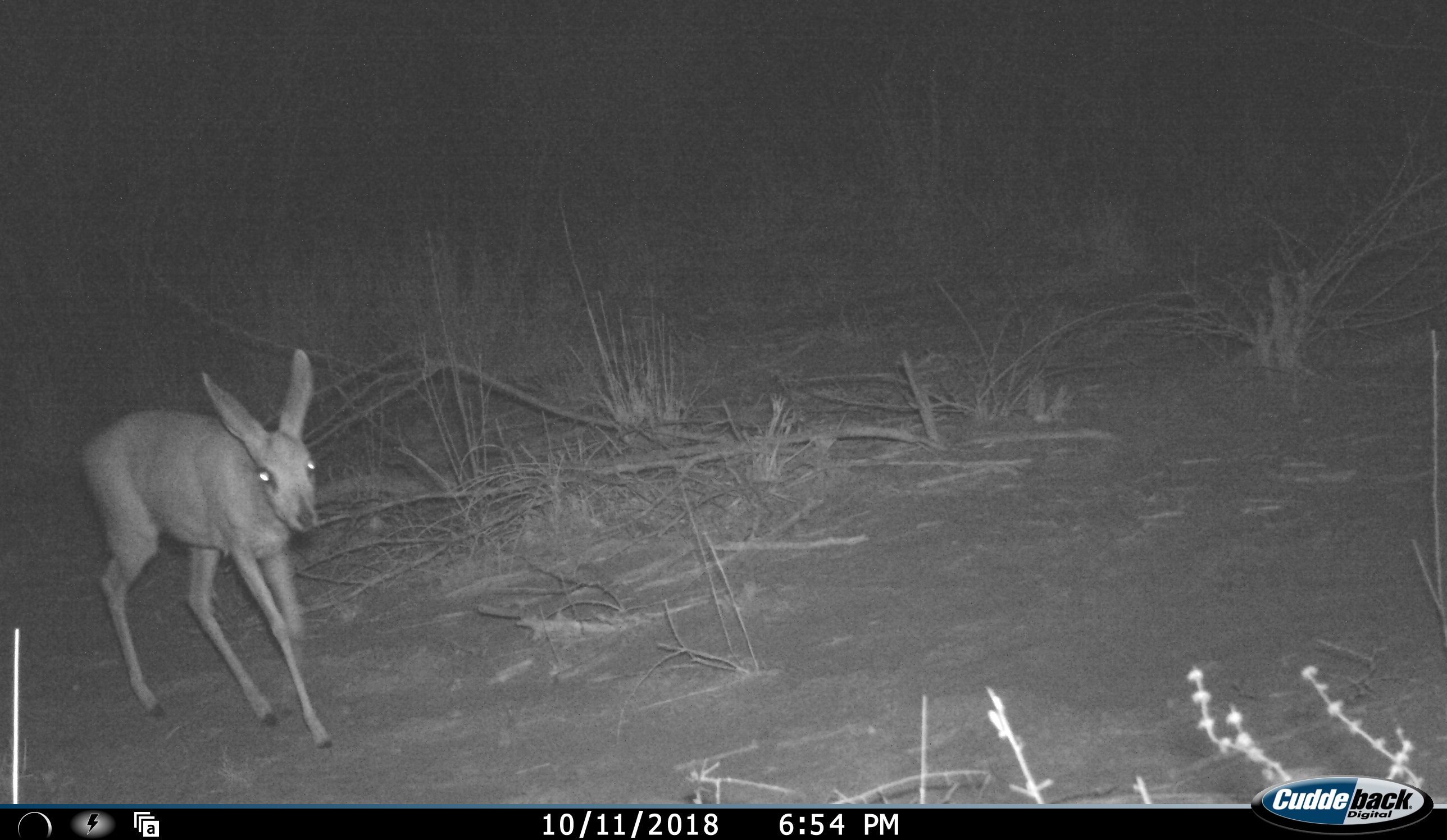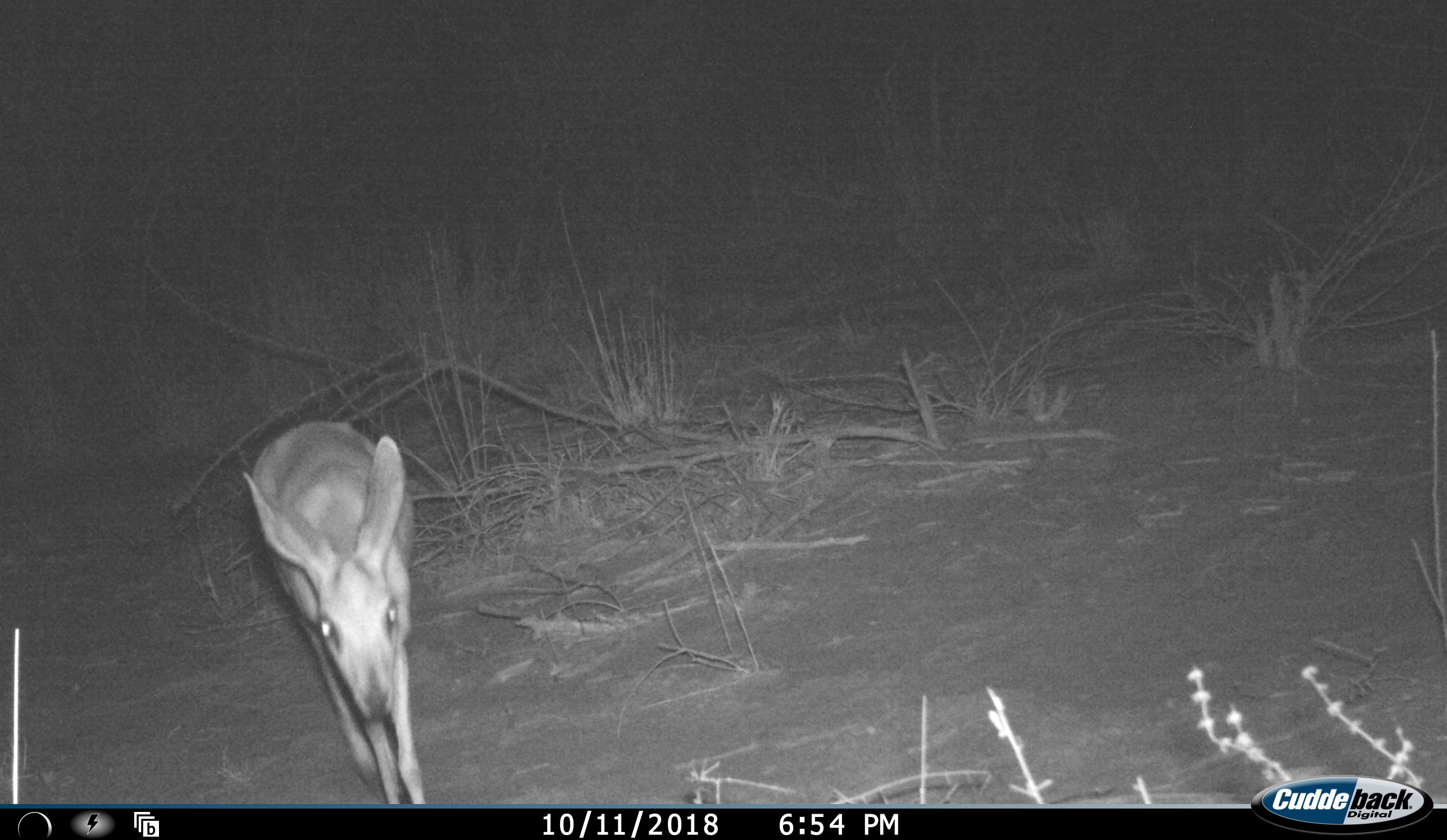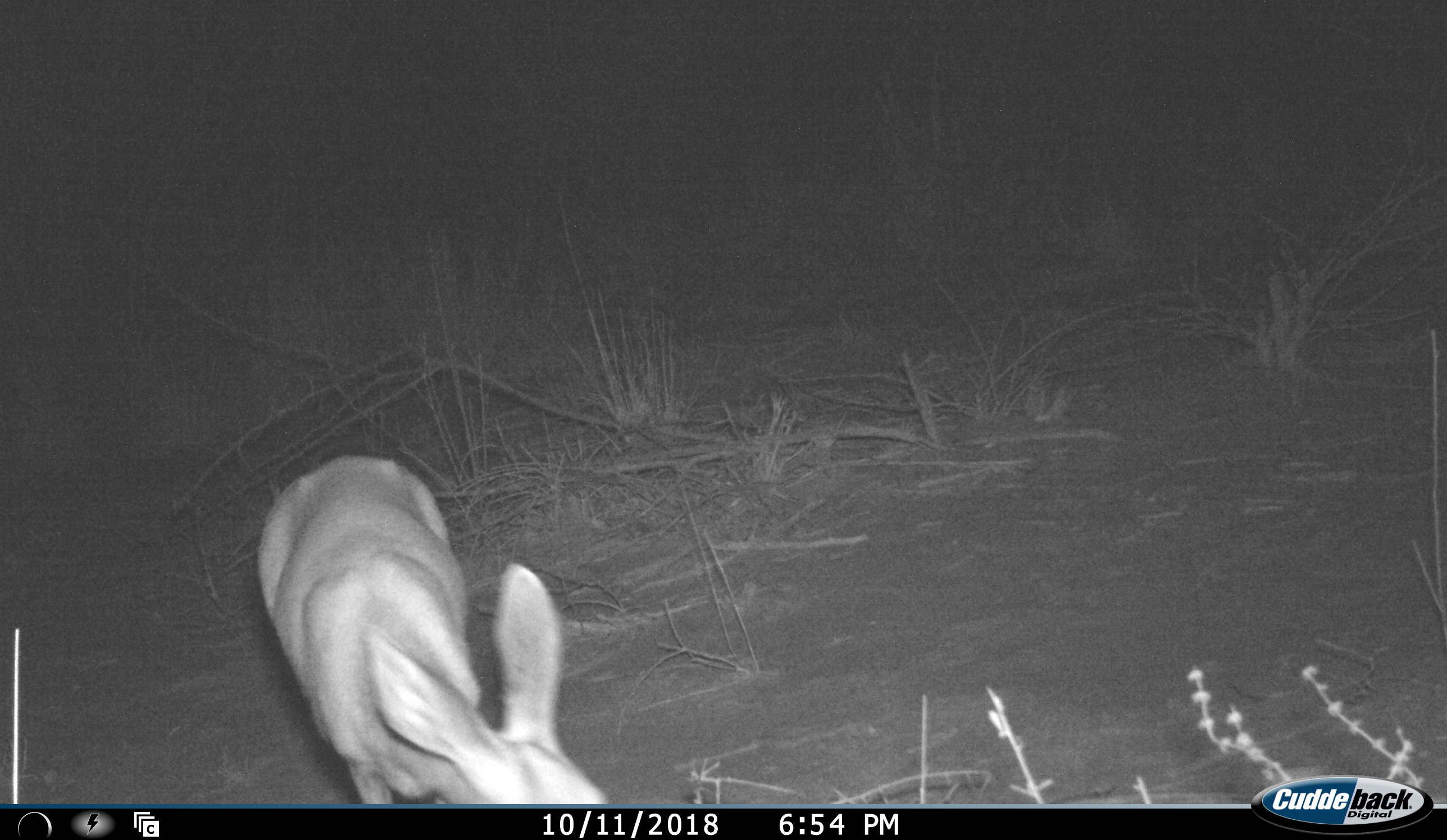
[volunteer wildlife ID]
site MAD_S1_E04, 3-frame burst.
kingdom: Animalia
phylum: Chordata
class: Mammalia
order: Artiodactyla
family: Bovidae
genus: Raphicerus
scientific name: Raphicerus campestris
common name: steenbok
Steenbok (Raphicerus campestris), count 1. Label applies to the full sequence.